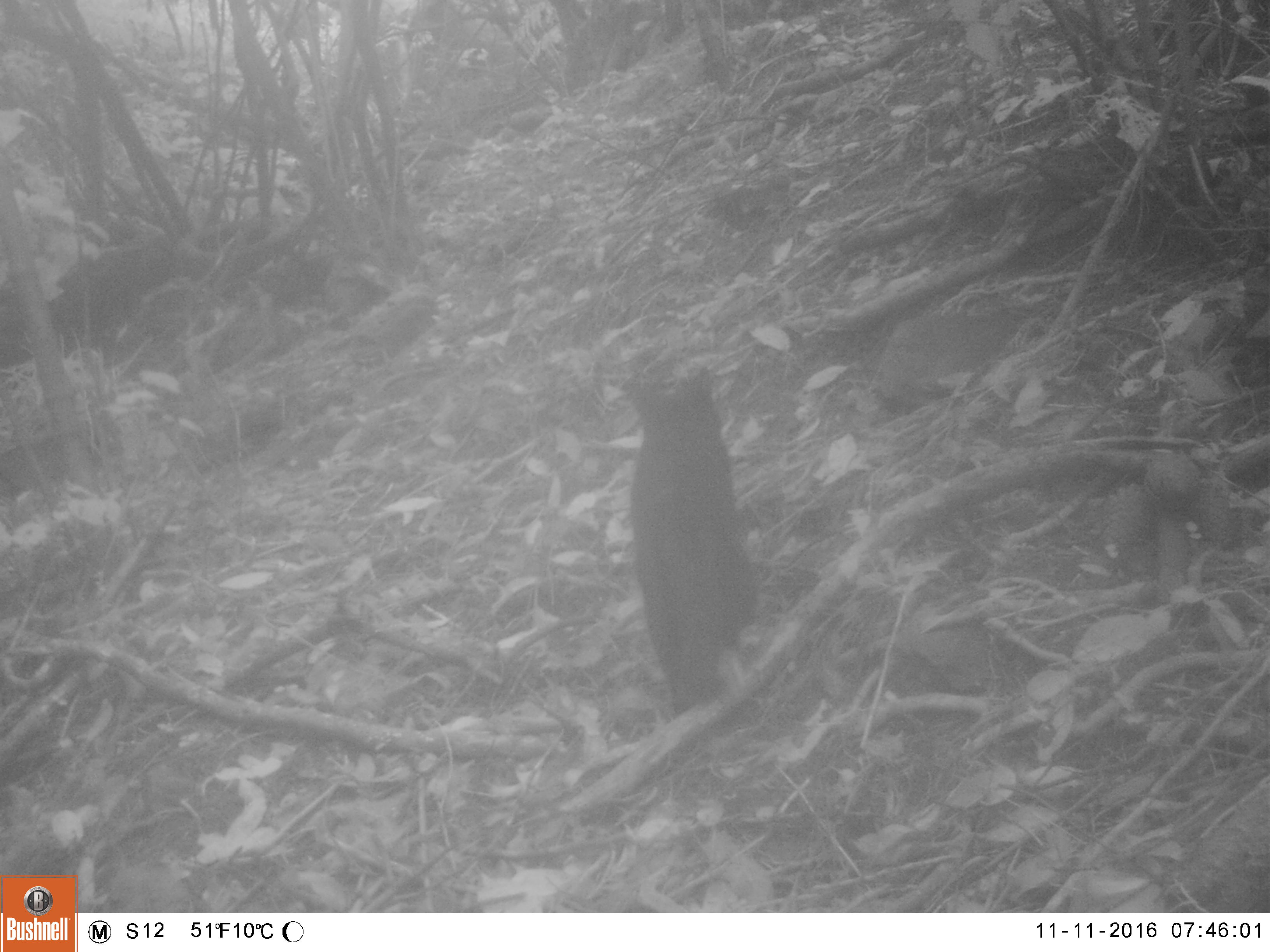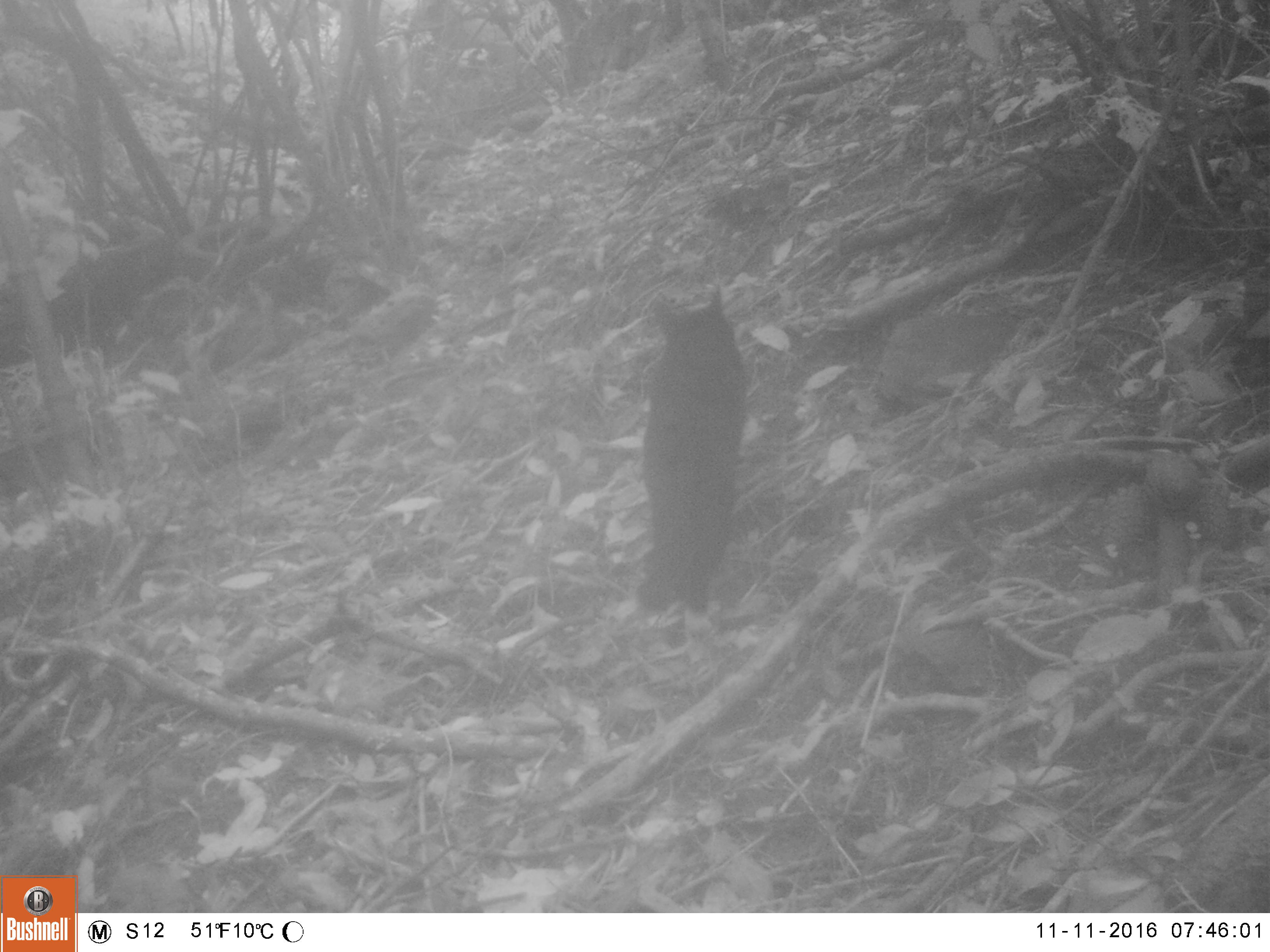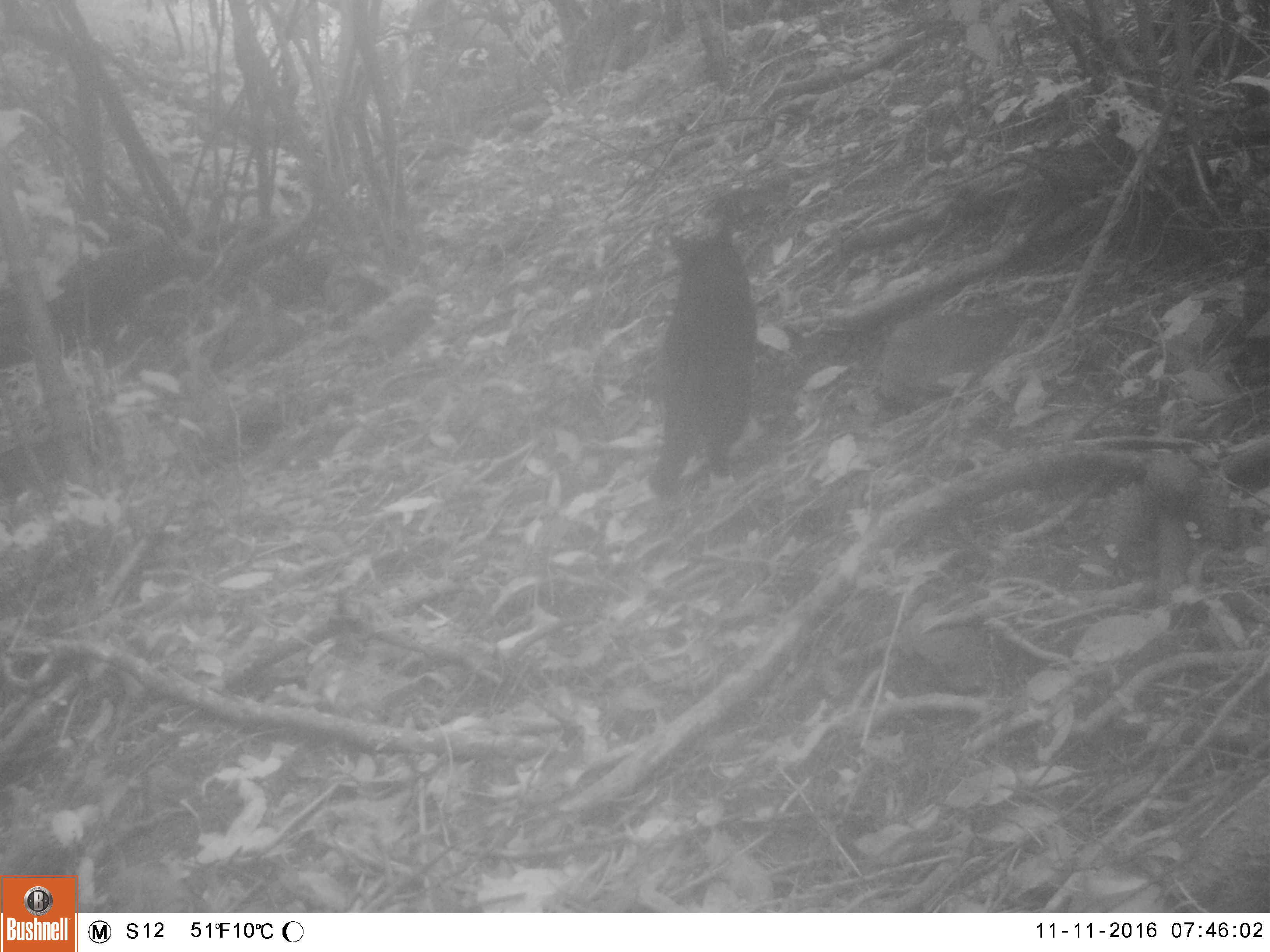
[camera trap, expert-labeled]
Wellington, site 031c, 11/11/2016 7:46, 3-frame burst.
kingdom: Animalia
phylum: Chordata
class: Mammalia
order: Carnivora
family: Felidae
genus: Felis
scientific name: Felis catus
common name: cat